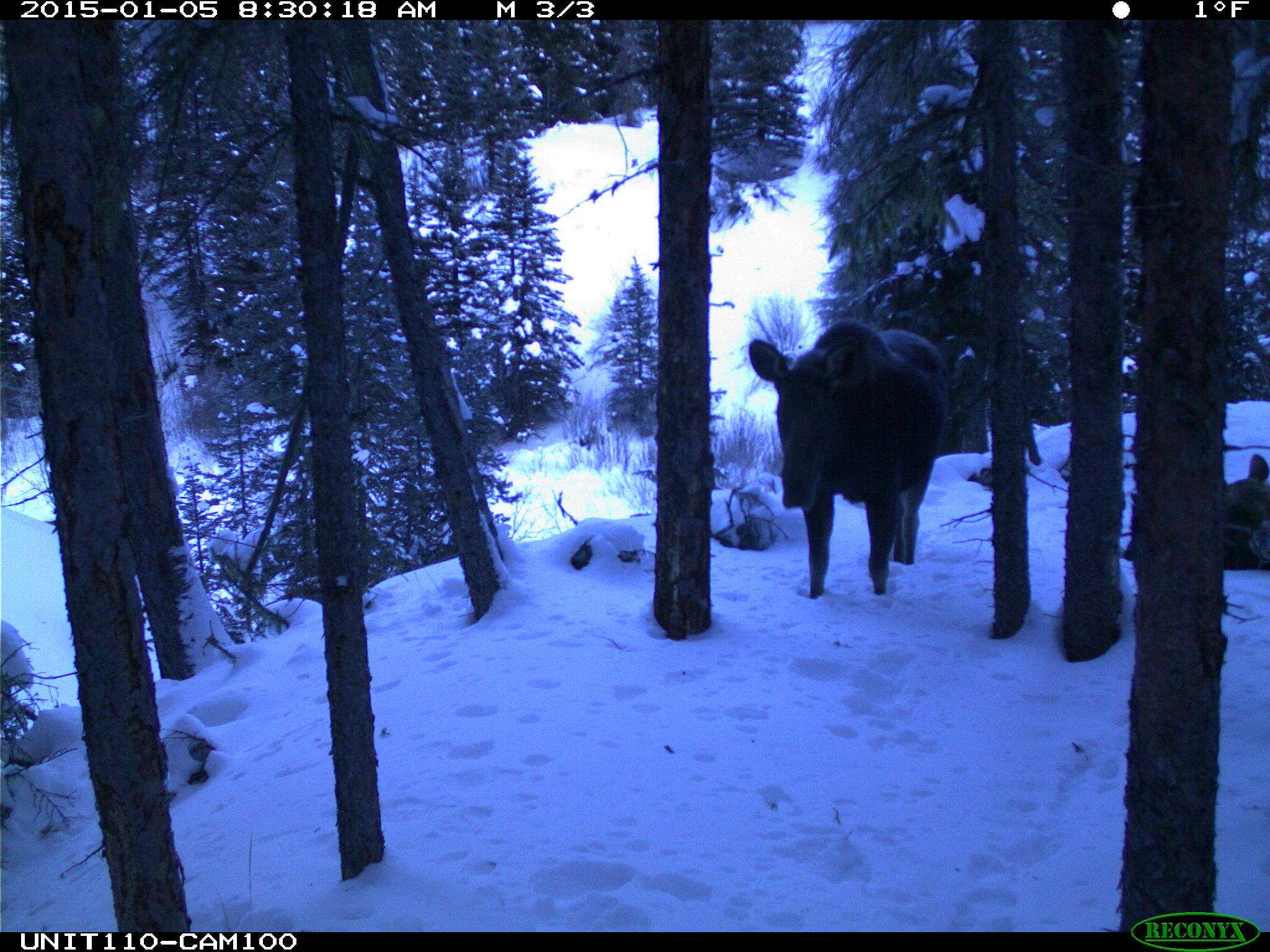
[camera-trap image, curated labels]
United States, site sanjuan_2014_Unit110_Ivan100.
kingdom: Animalia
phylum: Chordata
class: Mammalia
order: Artiodactyla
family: Cervidae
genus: Alces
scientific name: Alces alces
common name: moose